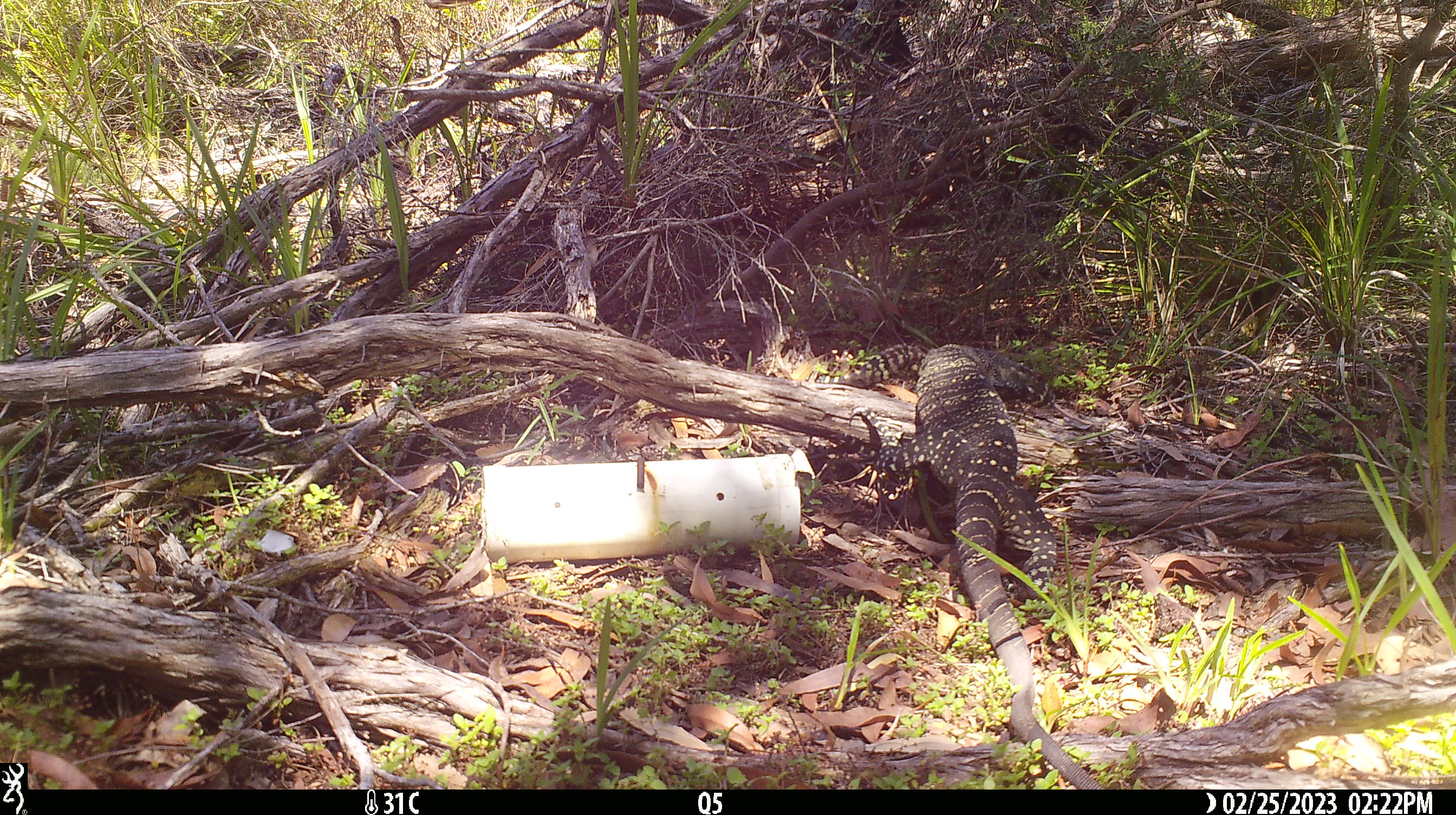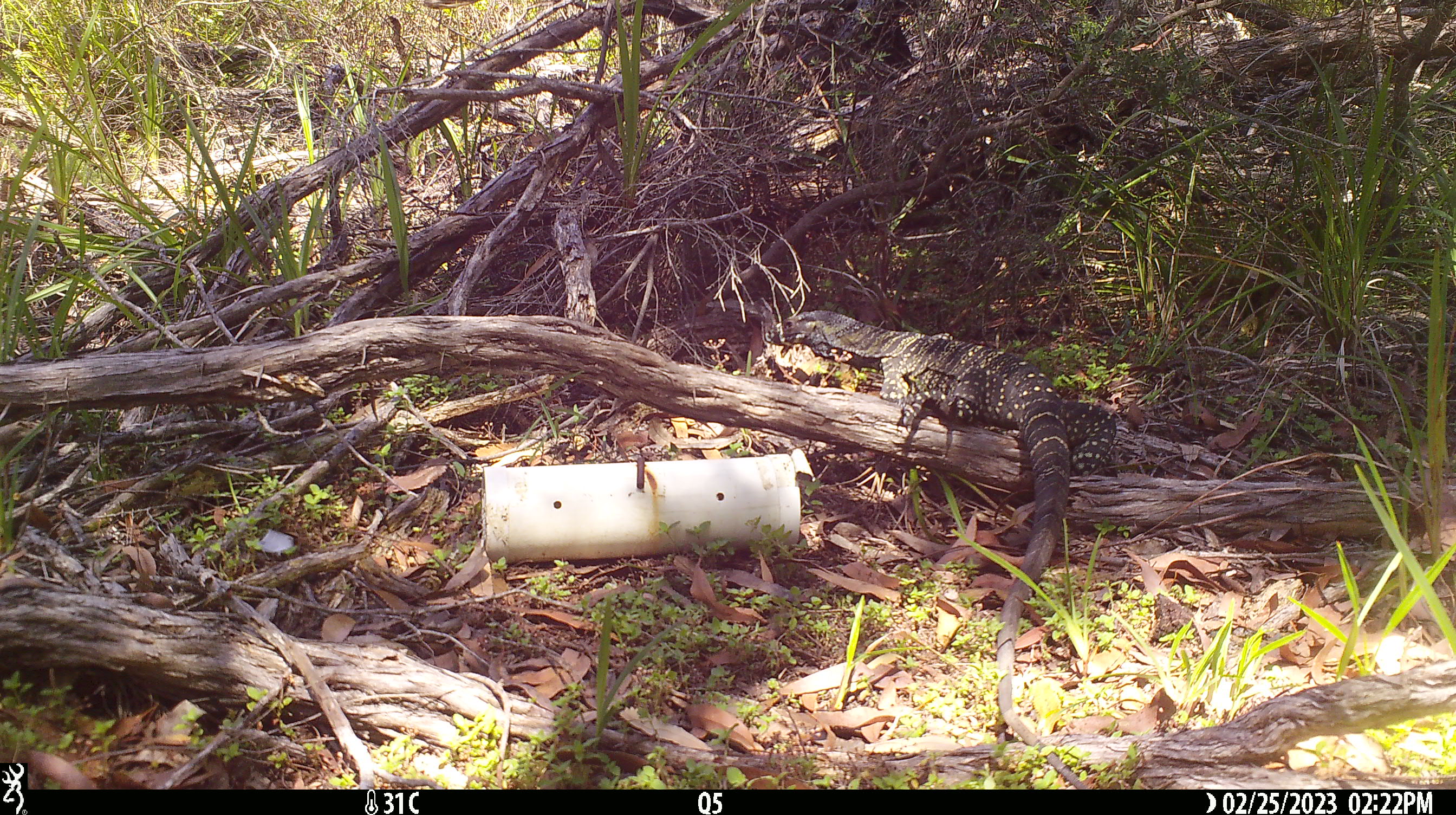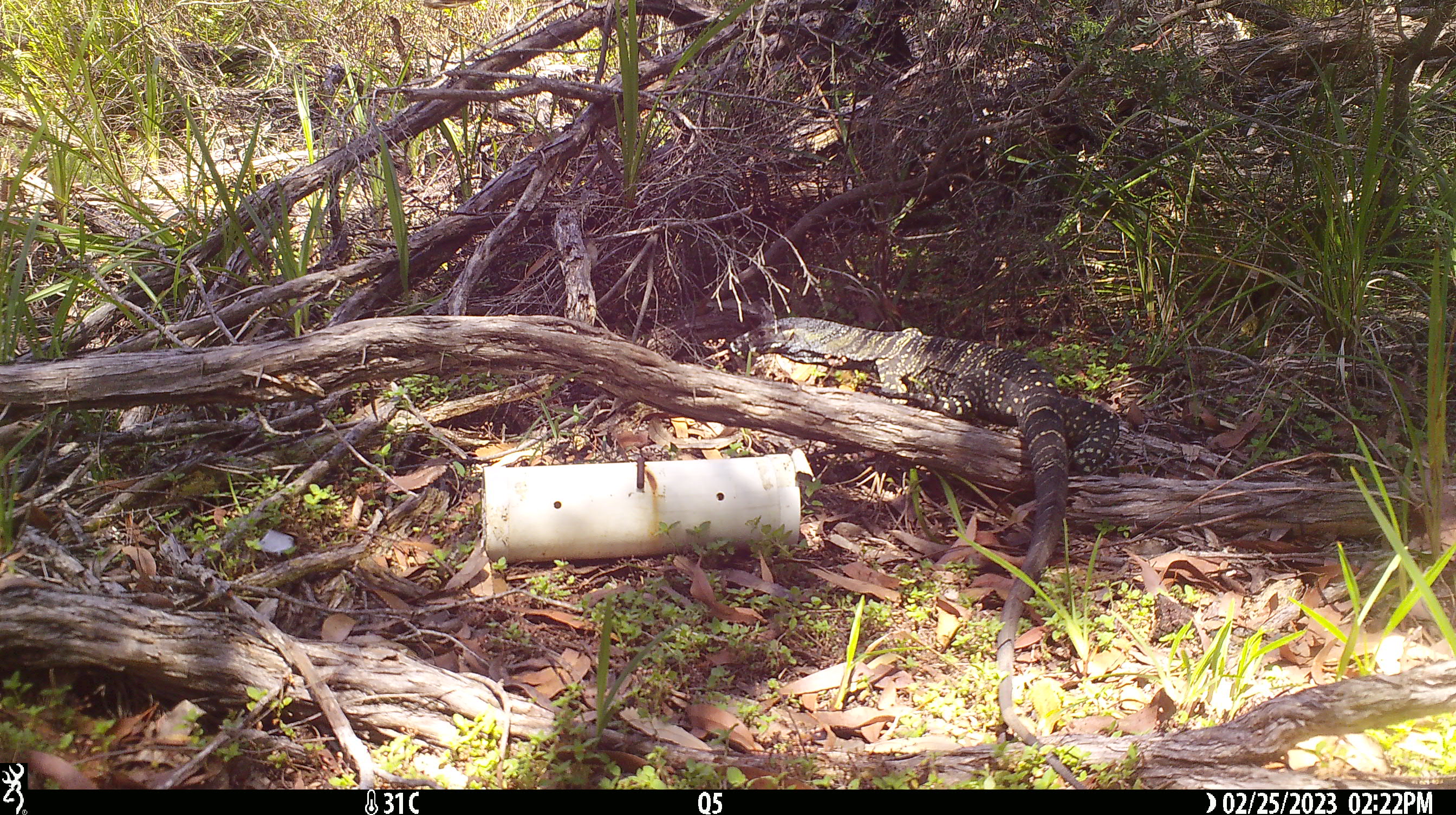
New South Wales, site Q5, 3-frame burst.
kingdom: Animalia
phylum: Chordata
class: Reptilia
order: Squamata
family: Varanidae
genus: Varanus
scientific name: Varanus varius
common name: lace monitor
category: goanna